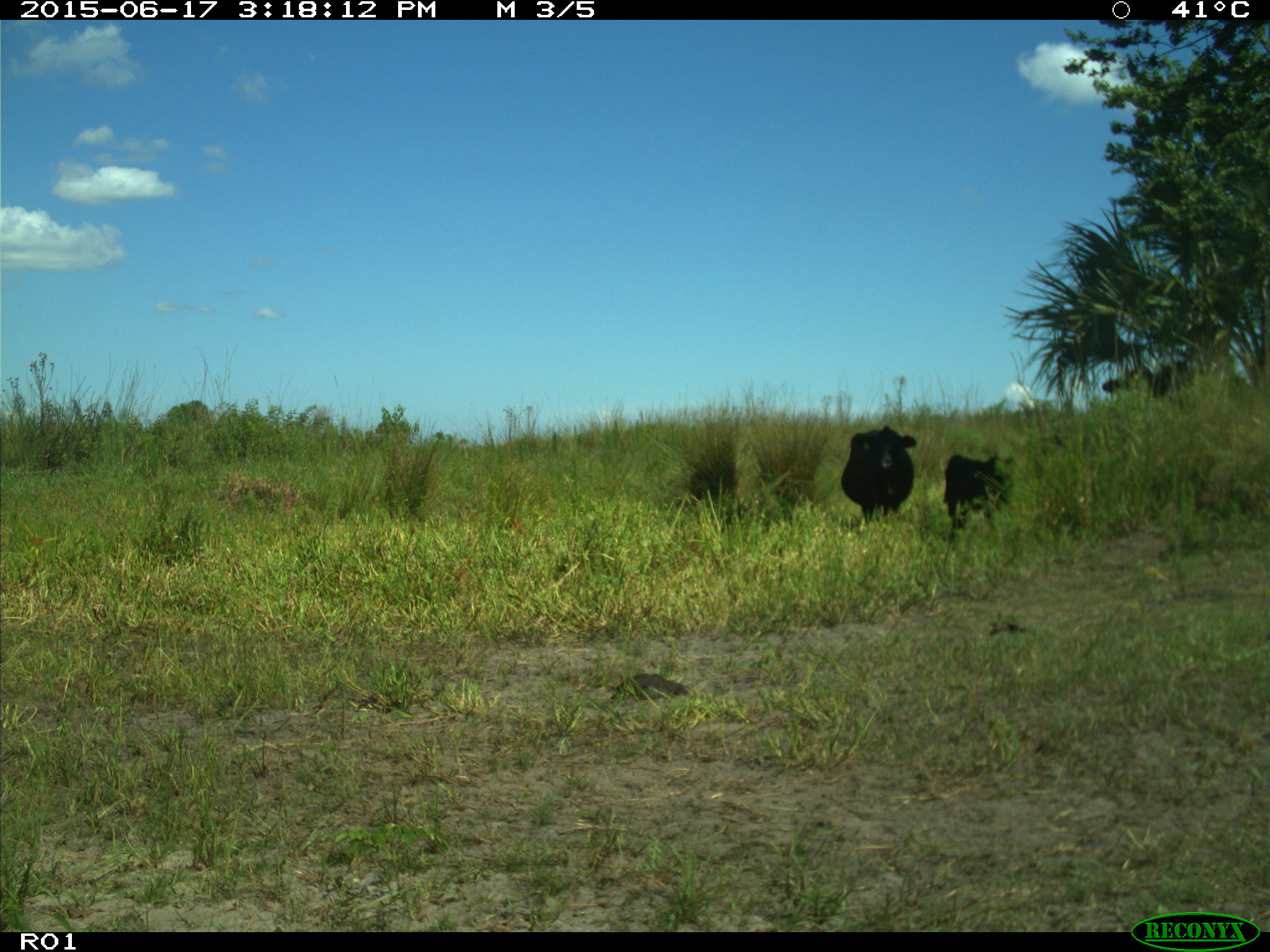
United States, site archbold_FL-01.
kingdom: Animalia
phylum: Chordata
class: Mammalia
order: Artiodactyla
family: Bovidae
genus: Bos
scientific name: Bos taurus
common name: domestic cow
Bos taurus (domestic cow).